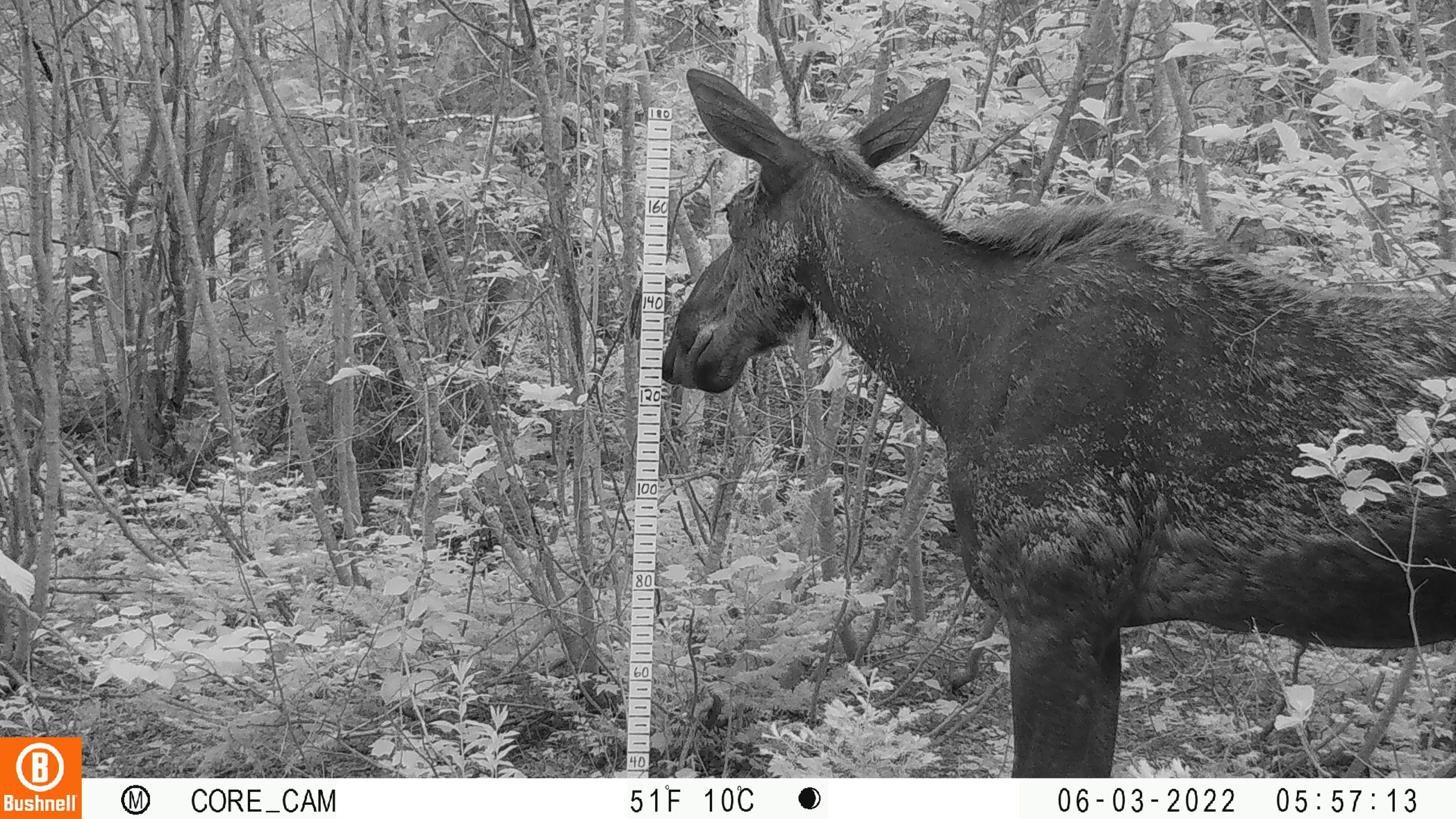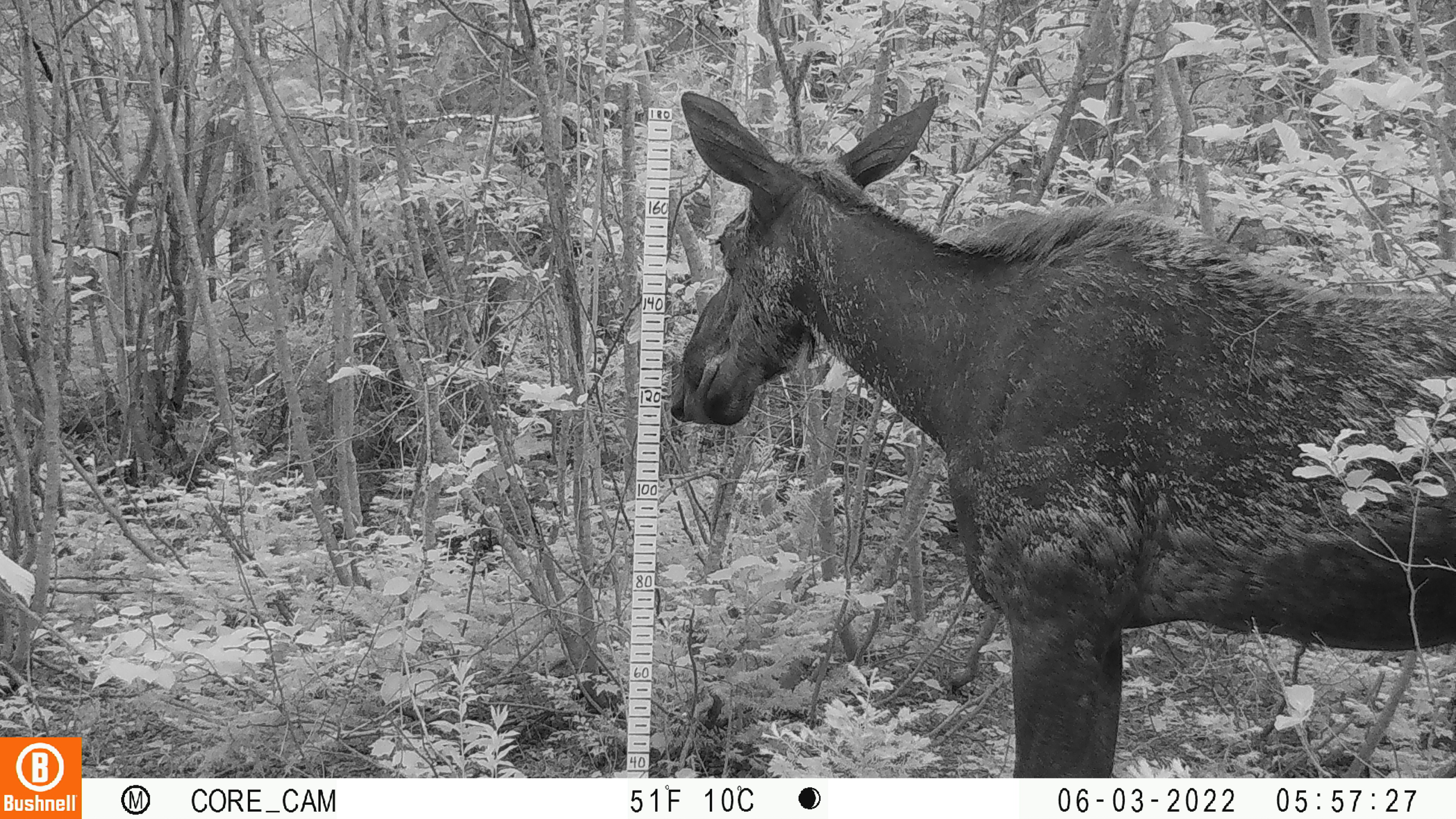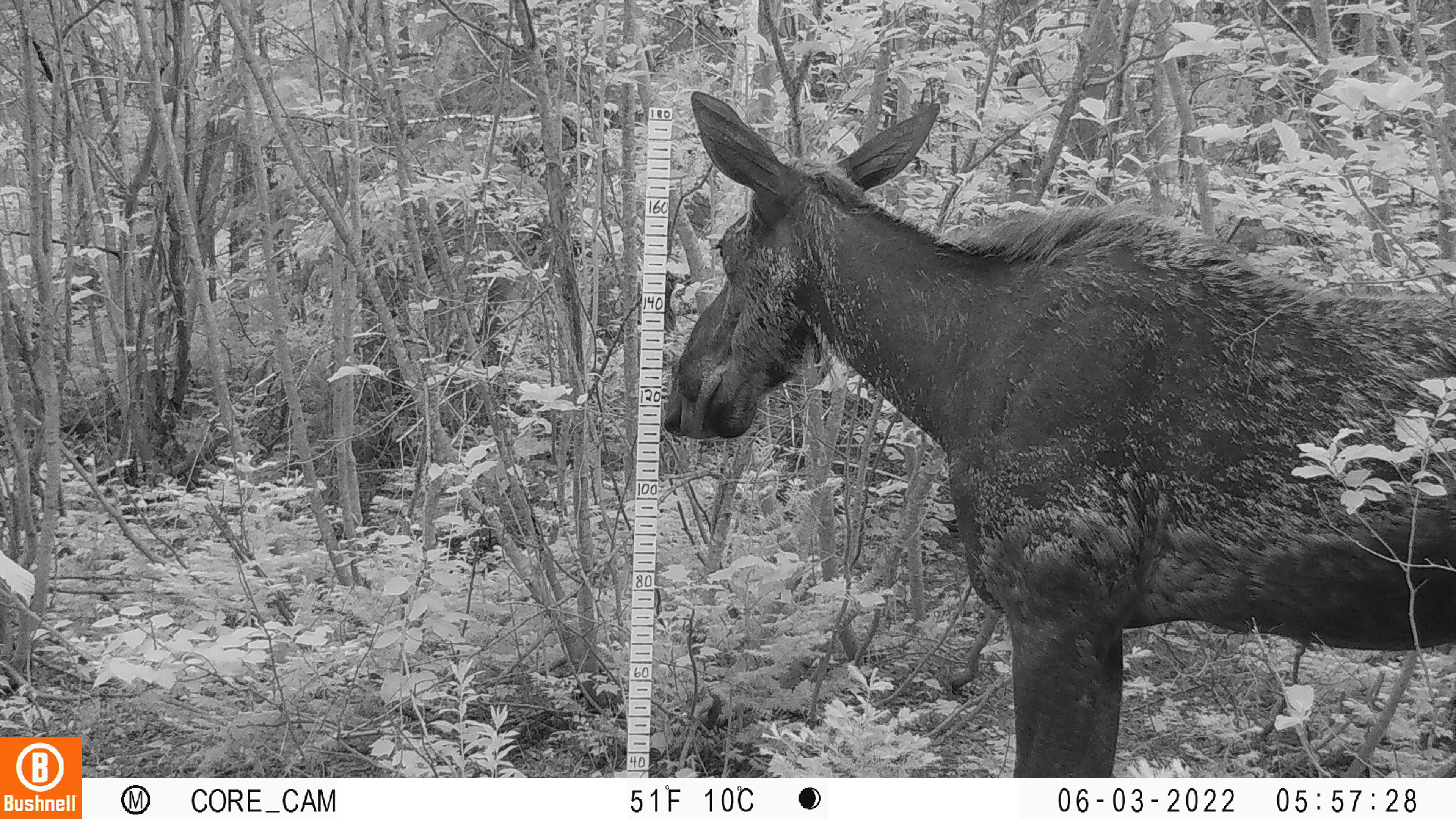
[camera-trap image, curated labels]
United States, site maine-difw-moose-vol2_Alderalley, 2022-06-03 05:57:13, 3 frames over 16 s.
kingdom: Animalia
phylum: Chordata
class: Mammalia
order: Artiodactyla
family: Cervidae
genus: Alces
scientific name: Alces alces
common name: moose